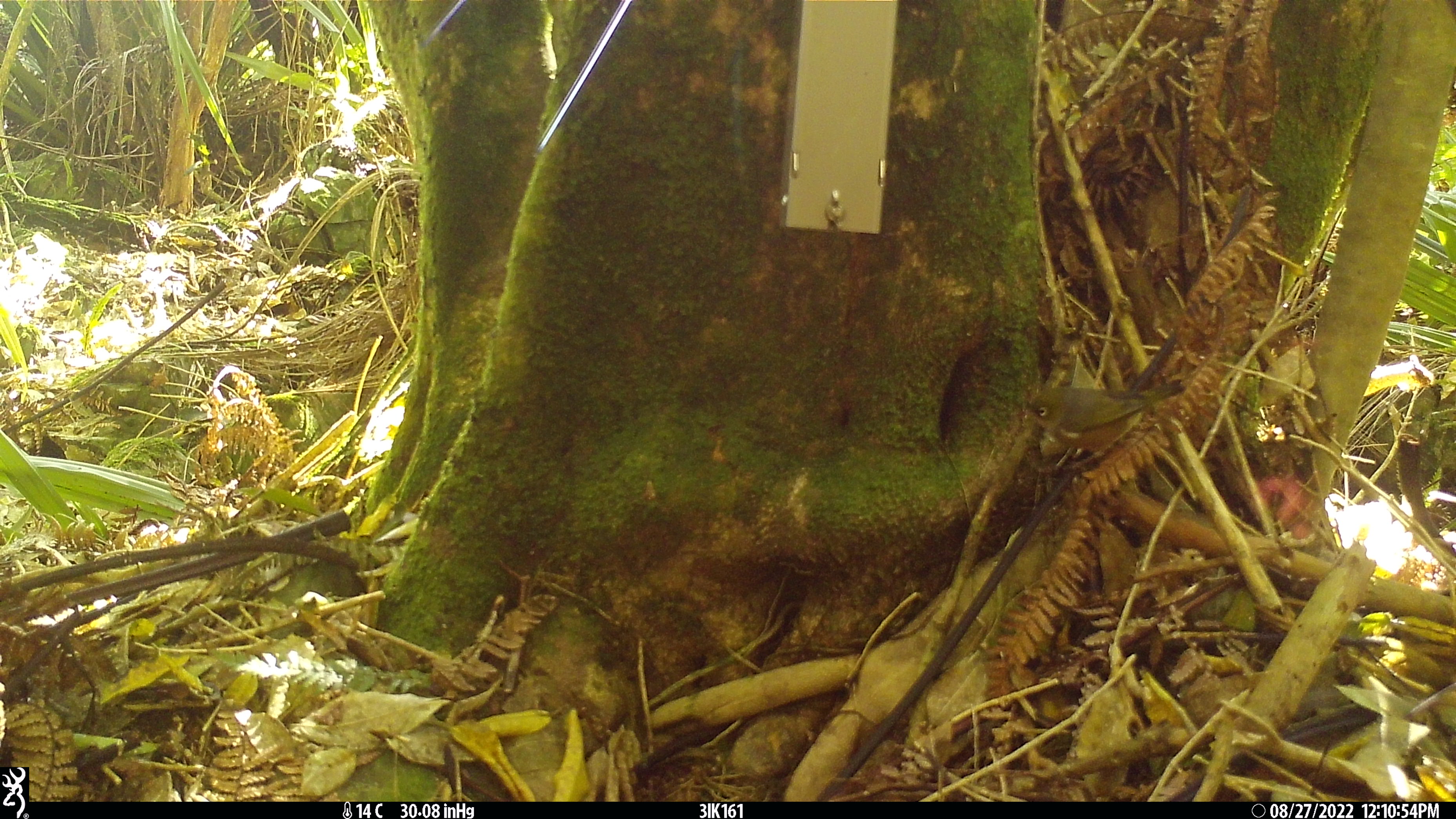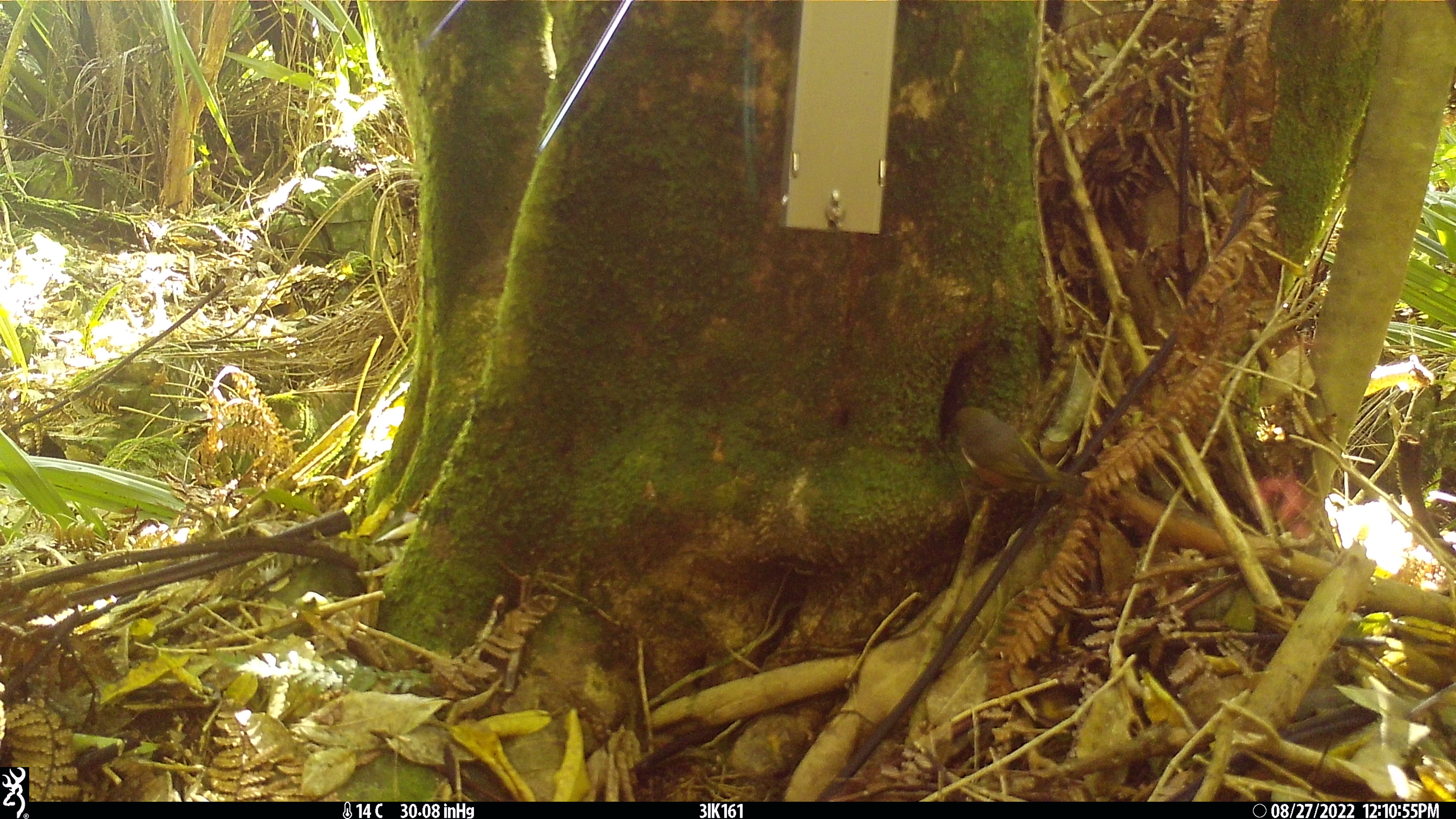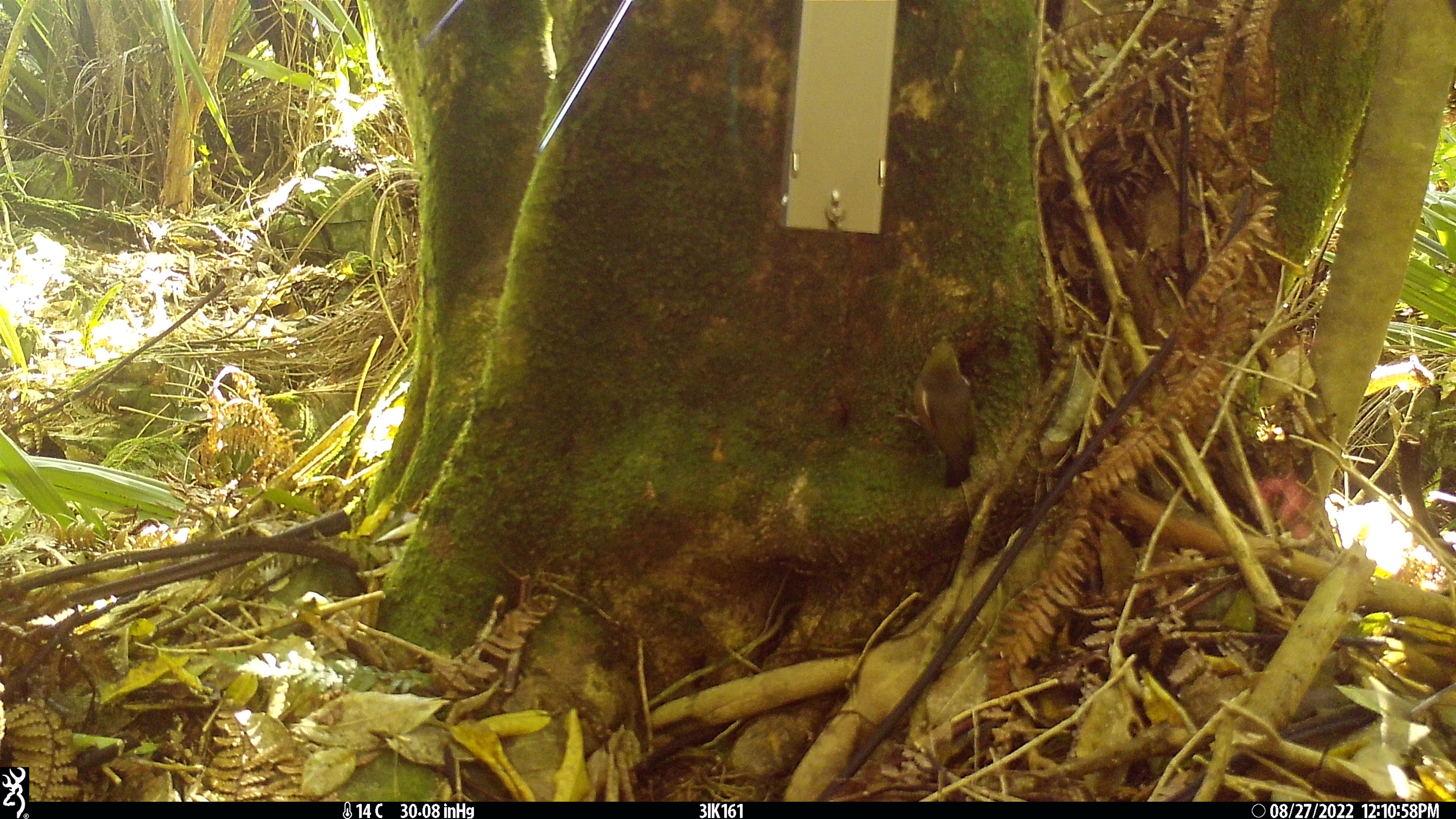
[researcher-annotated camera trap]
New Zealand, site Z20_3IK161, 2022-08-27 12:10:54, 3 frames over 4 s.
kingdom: Animalia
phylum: Chordata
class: Aves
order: Passeriformes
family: Zosteropidae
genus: Zosterops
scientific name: Zosterops lateralis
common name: silvereye